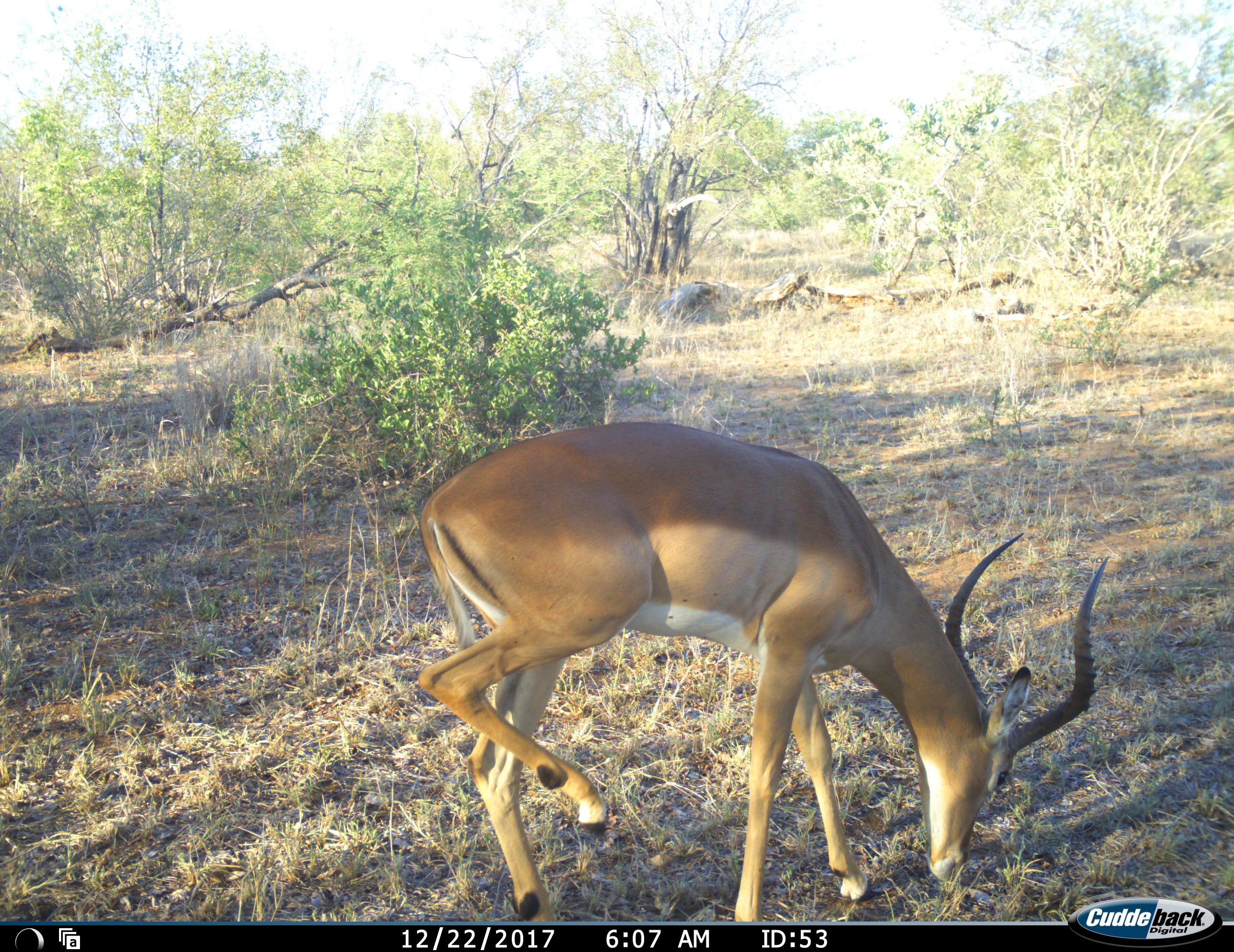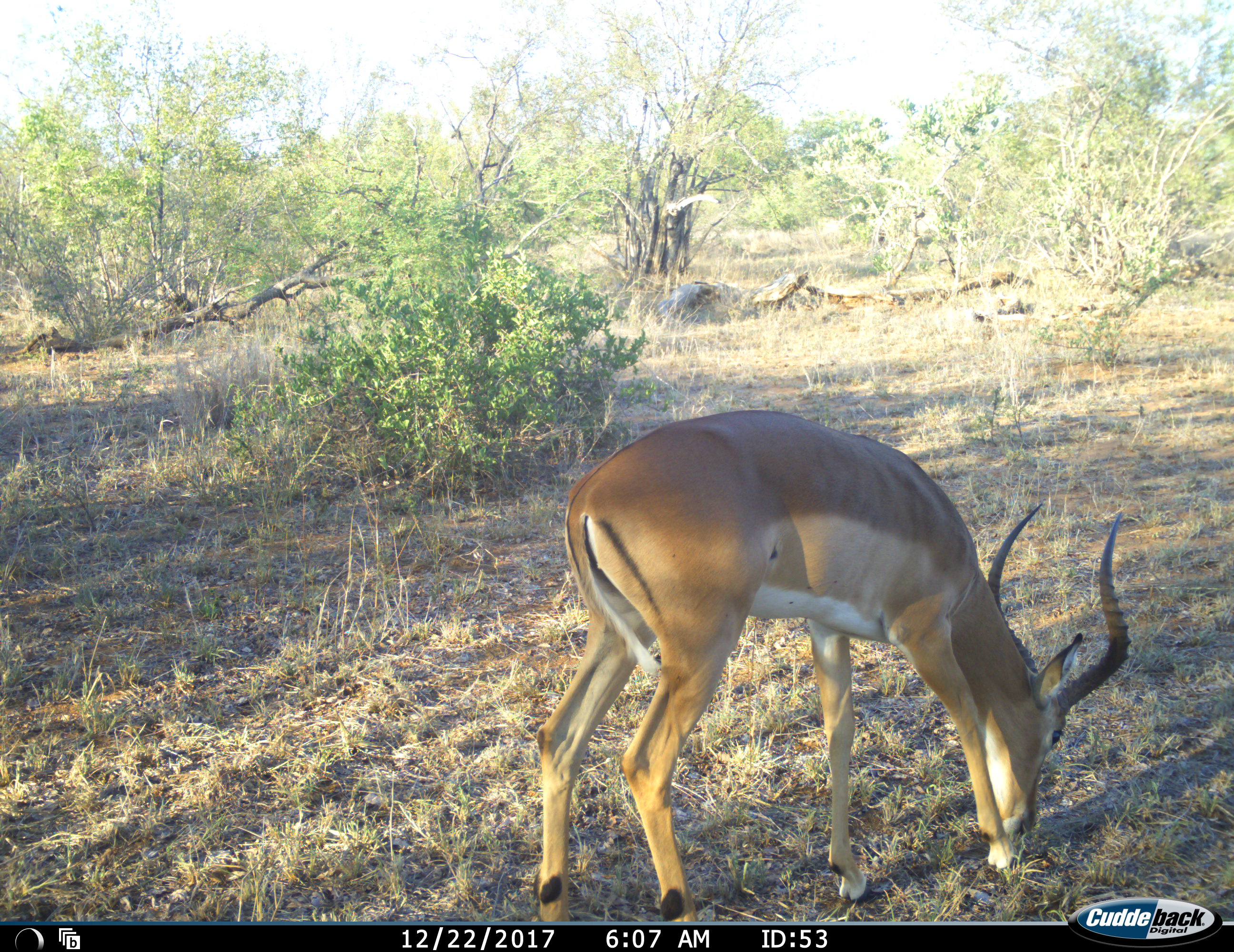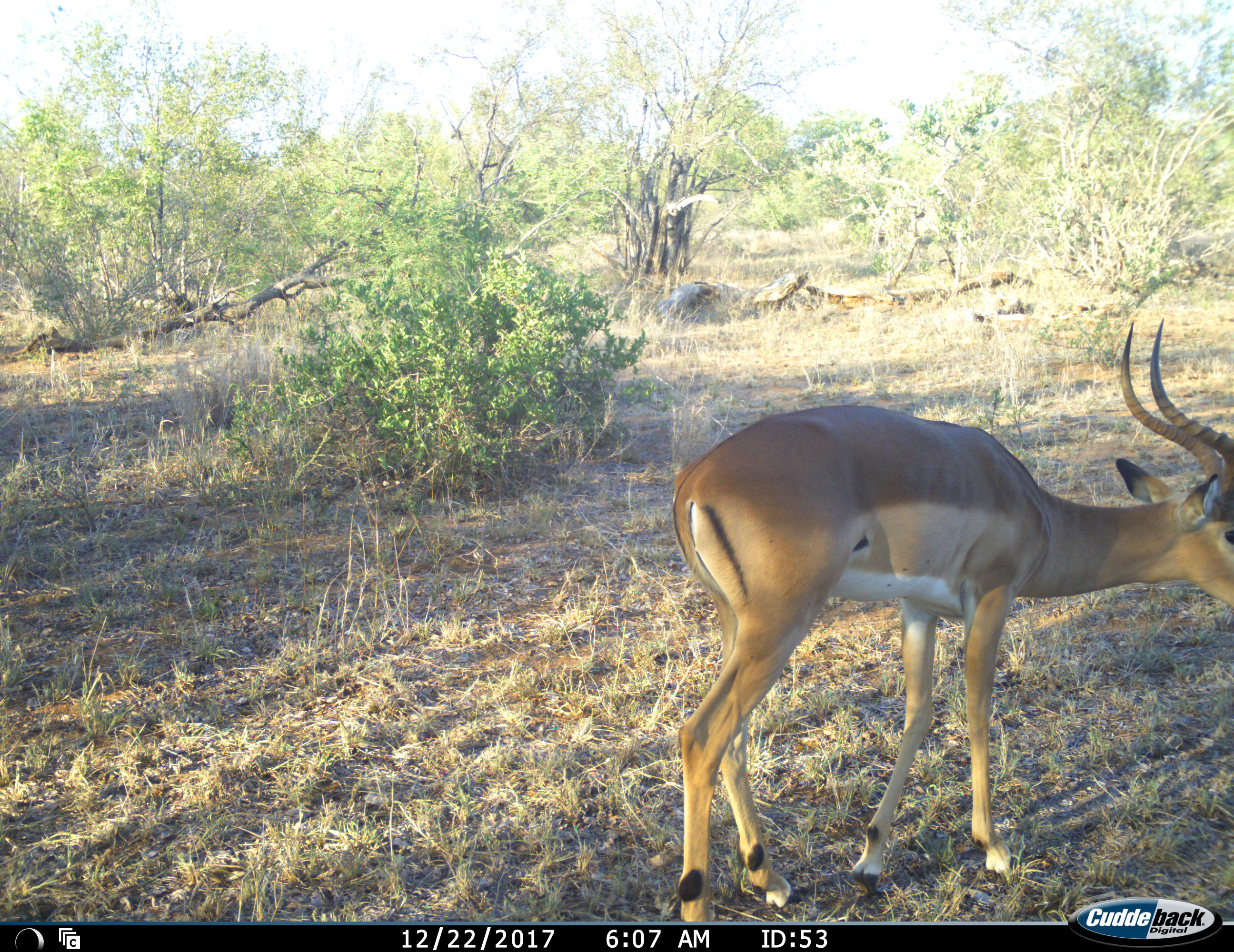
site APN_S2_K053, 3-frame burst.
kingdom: Animalia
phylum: Chordata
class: Mammalia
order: Artiodactyla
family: Bovidae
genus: Aepyceros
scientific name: Aepyceros melampus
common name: impala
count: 1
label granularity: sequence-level